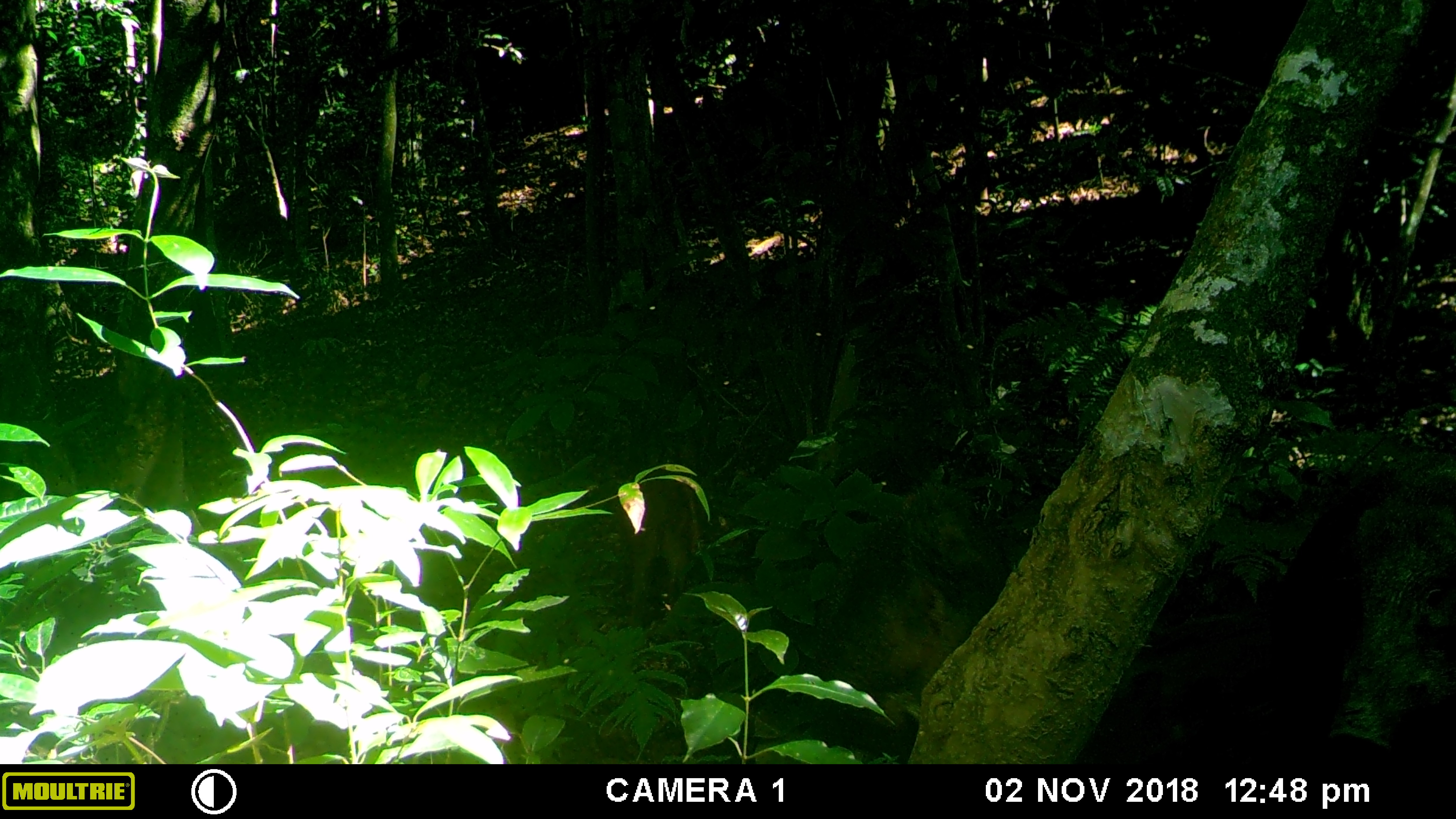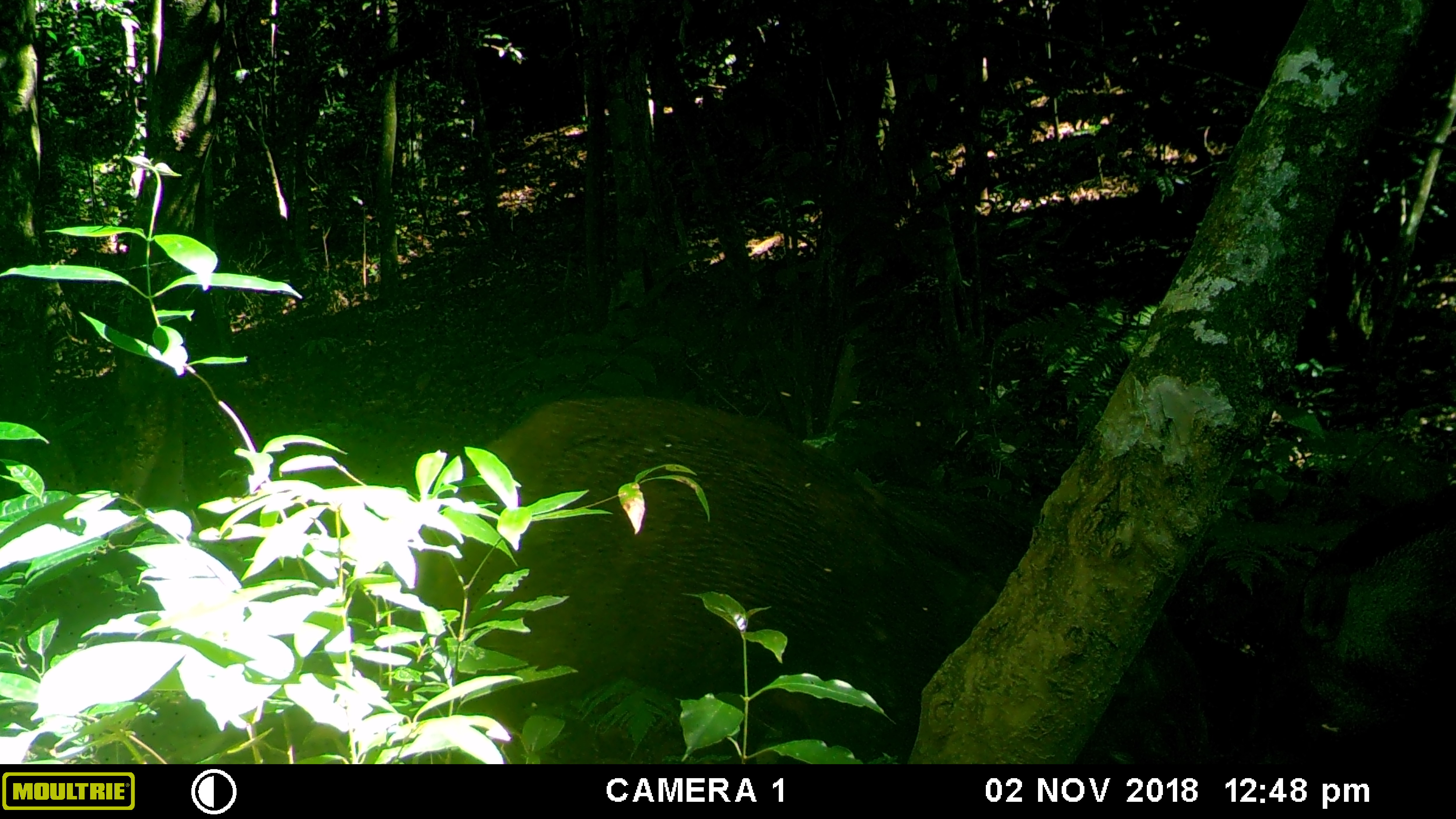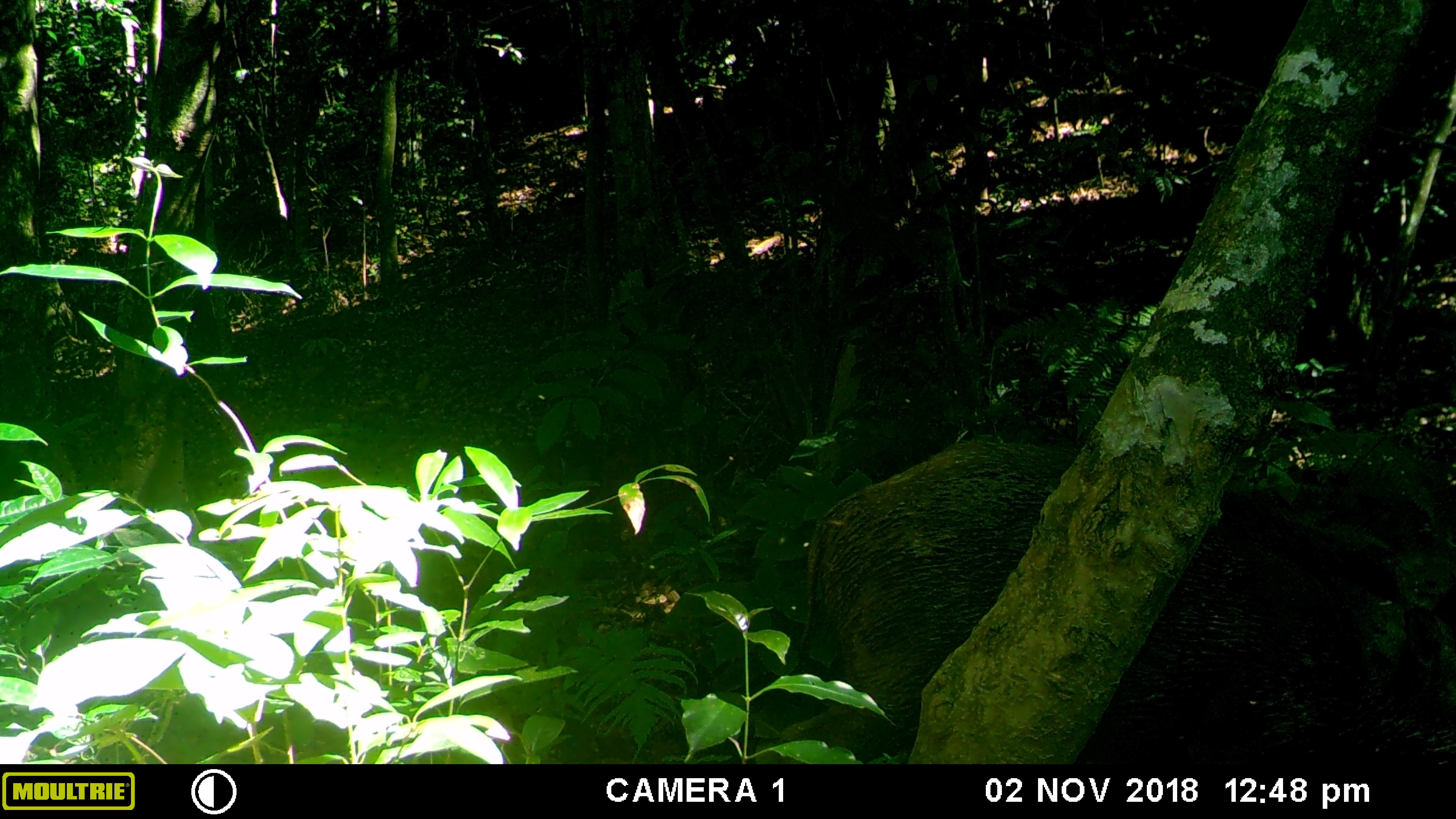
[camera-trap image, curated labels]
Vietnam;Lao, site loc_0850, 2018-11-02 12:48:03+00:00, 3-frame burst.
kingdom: Animalia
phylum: Chordata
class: Mammalia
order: Artiodactyla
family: Suidae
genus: Sus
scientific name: Sus scrofa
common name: eurasian wild pig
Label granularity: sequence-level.